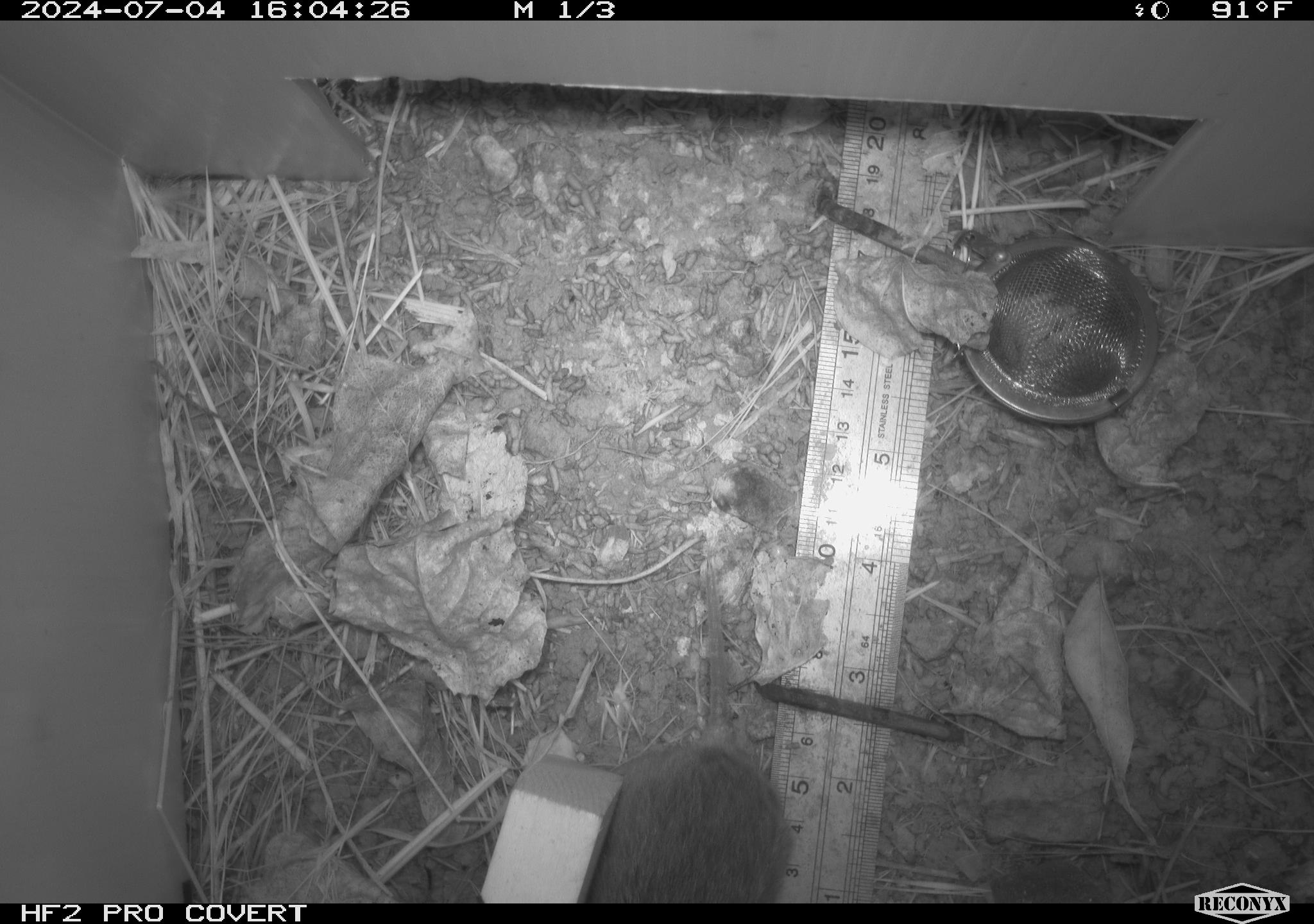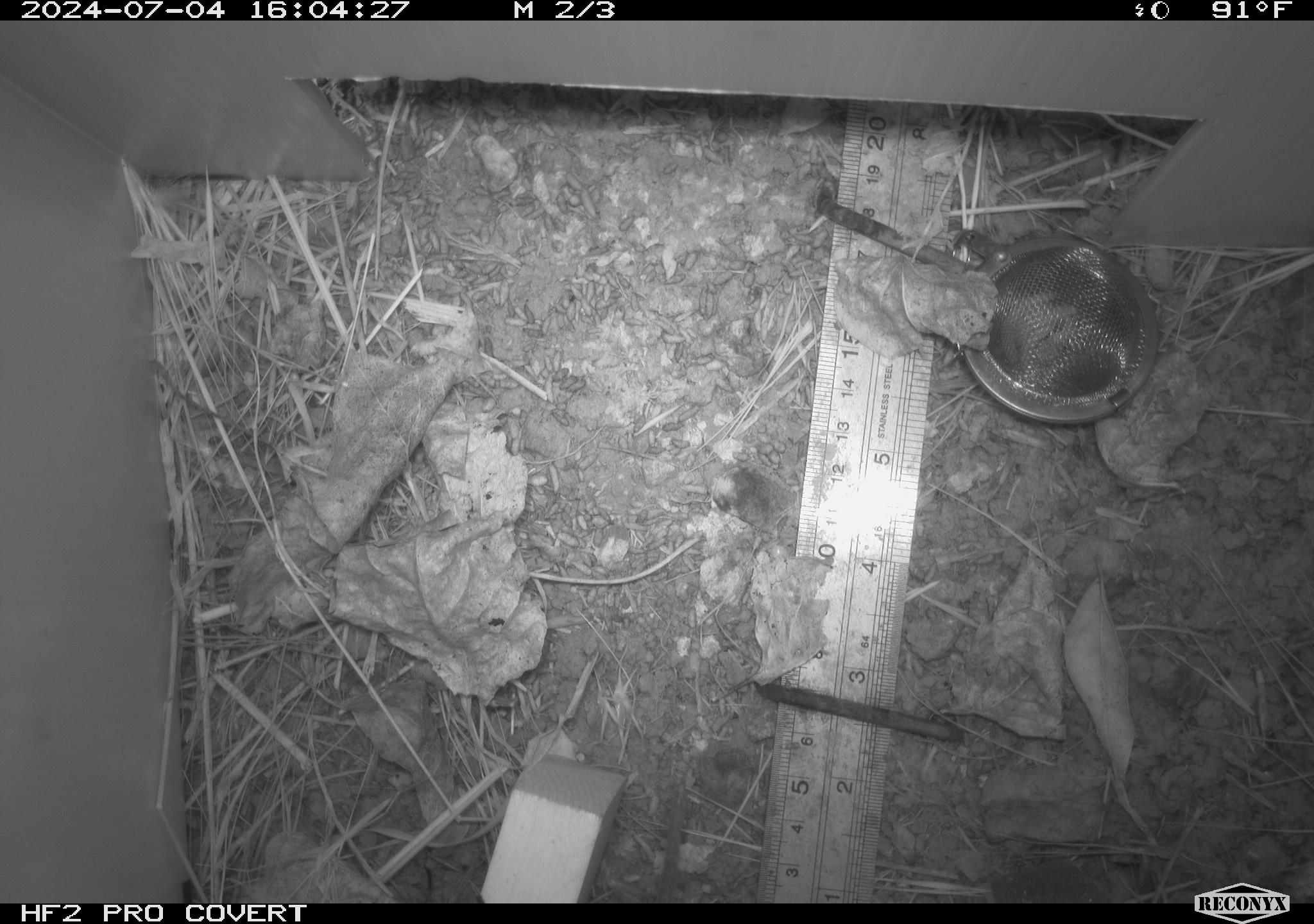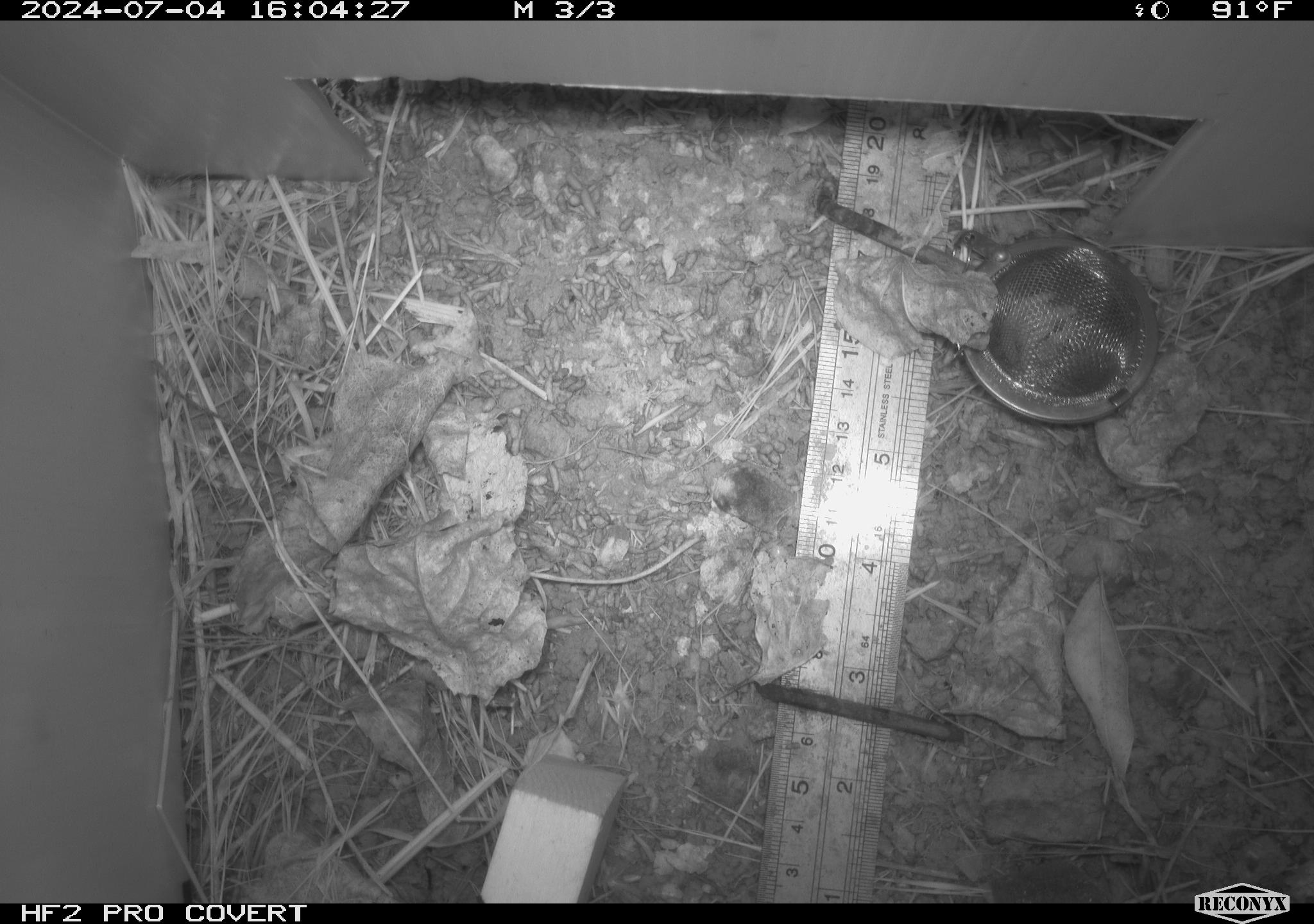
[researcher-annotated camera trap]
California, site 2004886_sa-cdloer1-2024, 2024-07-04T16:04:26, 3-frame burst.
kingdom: Animalia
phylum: Chordata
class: Mammalia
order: Rodentia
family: Cricetidae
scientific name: Arvicolinae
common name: voles, lemmings, and muskrats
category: arvicolinae subfamily